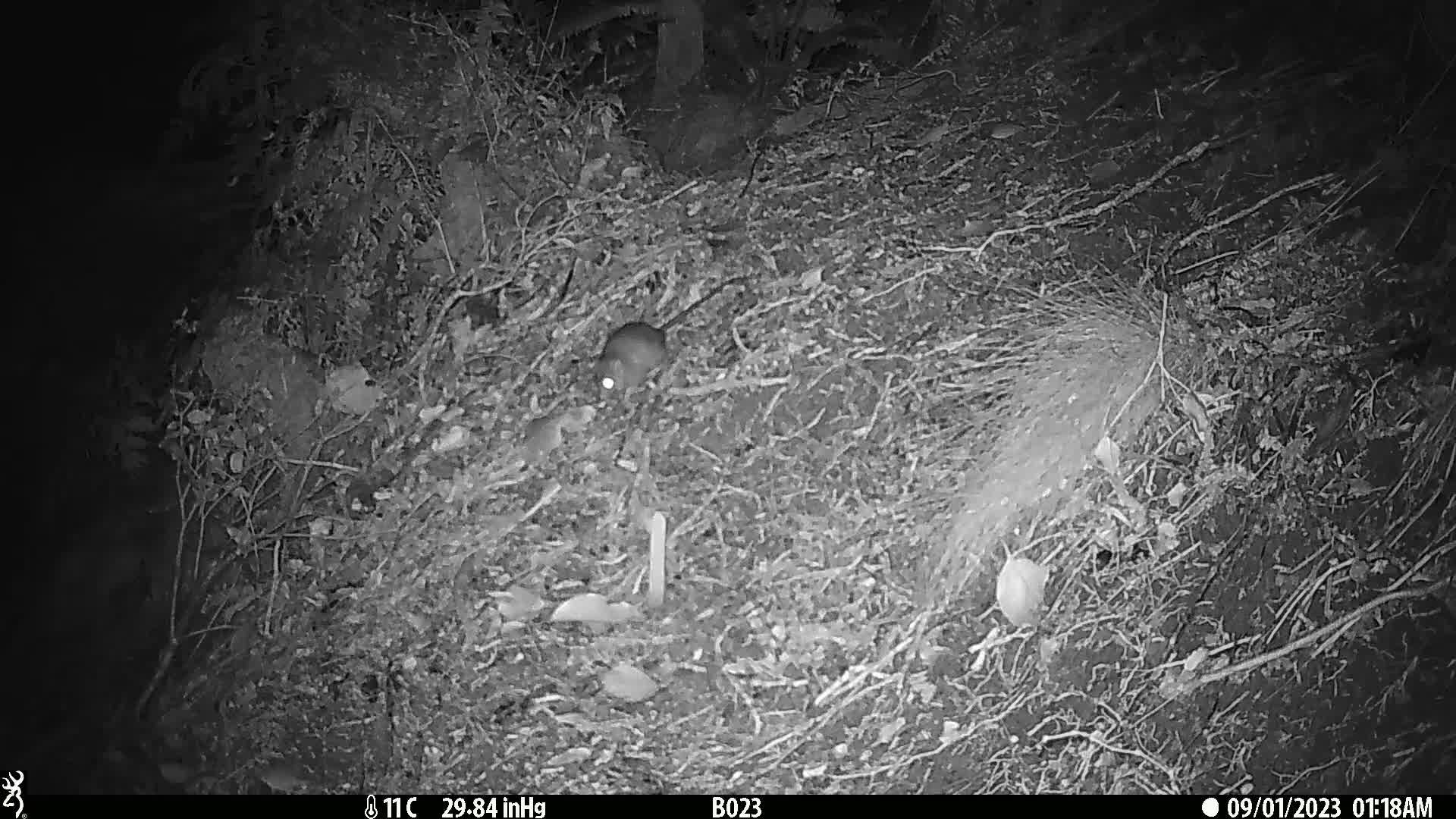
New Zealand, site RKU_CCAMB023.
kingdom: Animalia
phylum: Chordata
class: Mammalia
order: Rodentia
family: Muridae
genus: Rattus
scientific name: Rattus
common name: rat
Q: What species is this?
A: Rat (Rattus).